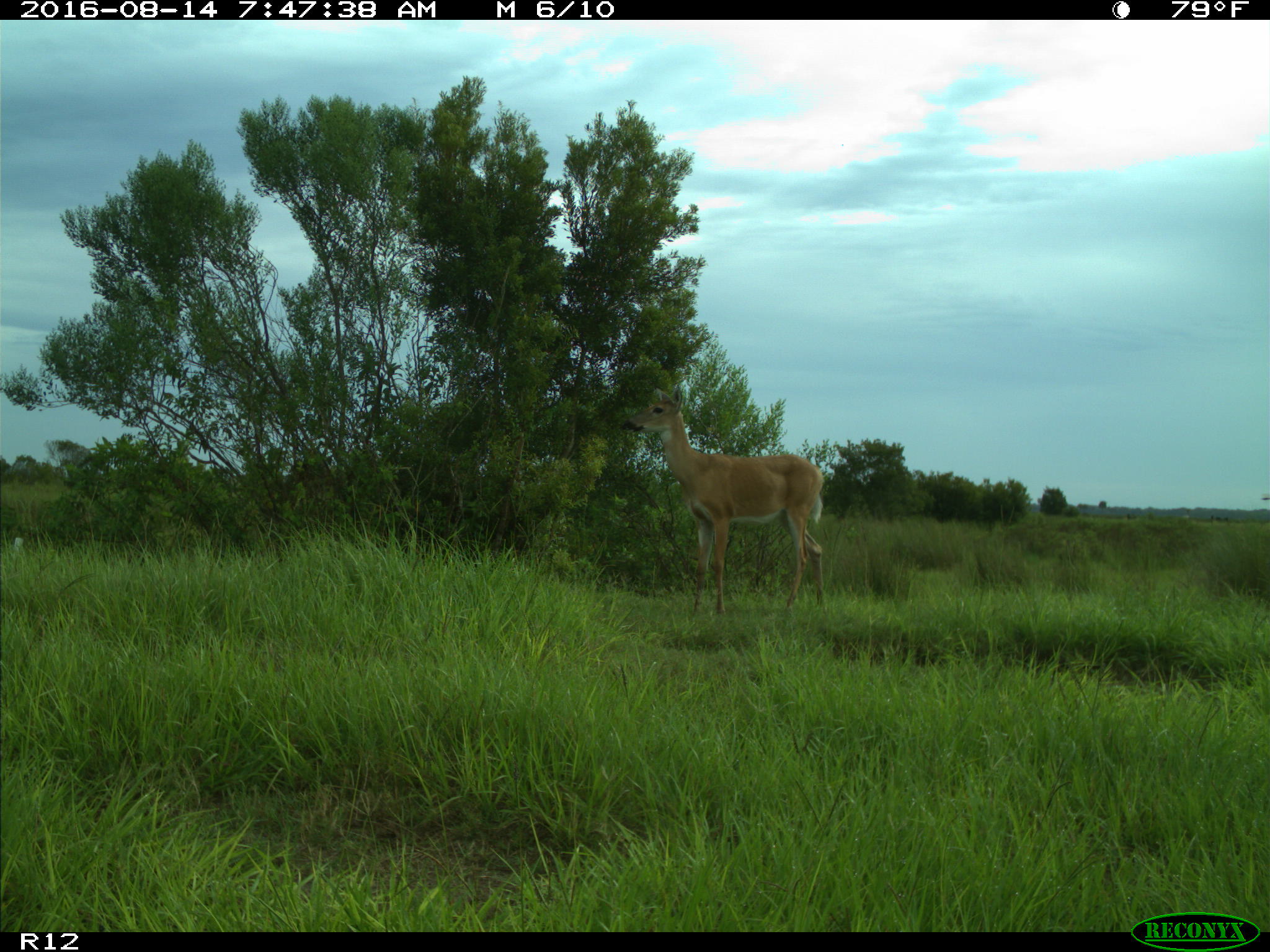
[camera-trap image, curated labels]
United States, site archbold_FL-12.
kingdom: Animalia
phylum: Chordata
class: Mammalia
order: Artiodactyla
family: Cervidae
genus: Odocoileus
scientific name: Odocoileus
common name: deer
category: unidentified deer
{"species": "unidentified deer (deer) (Odocoileus)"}